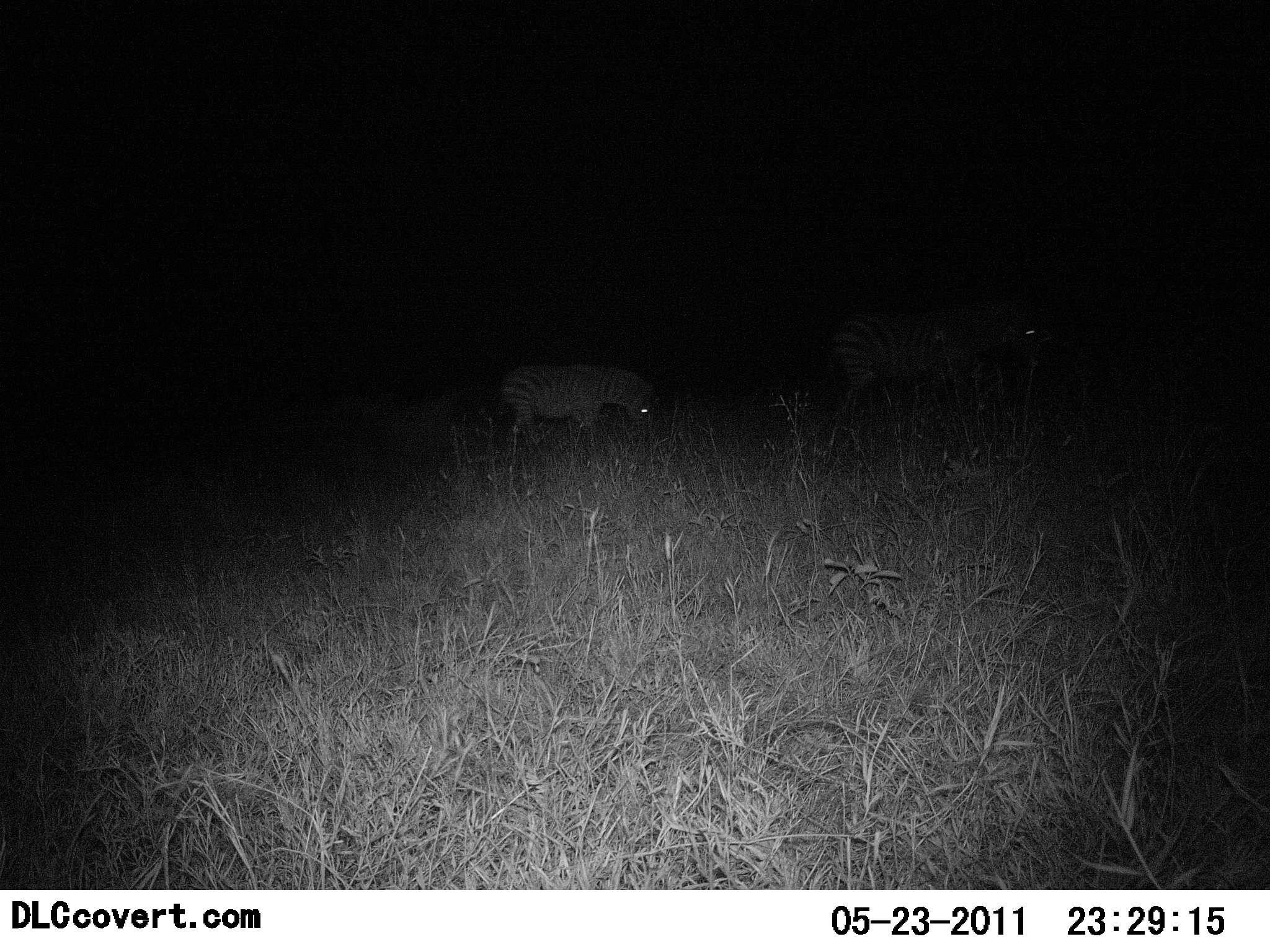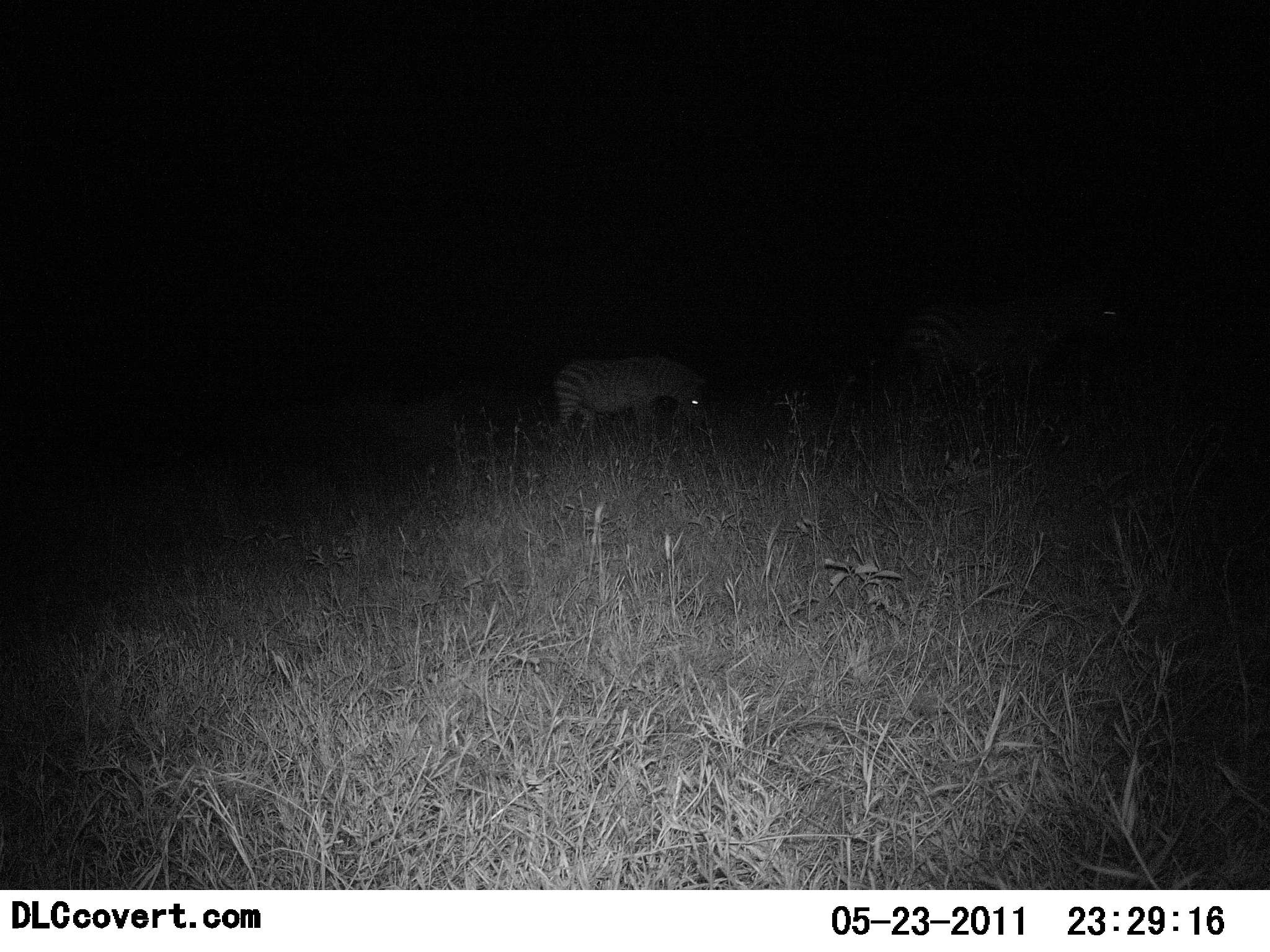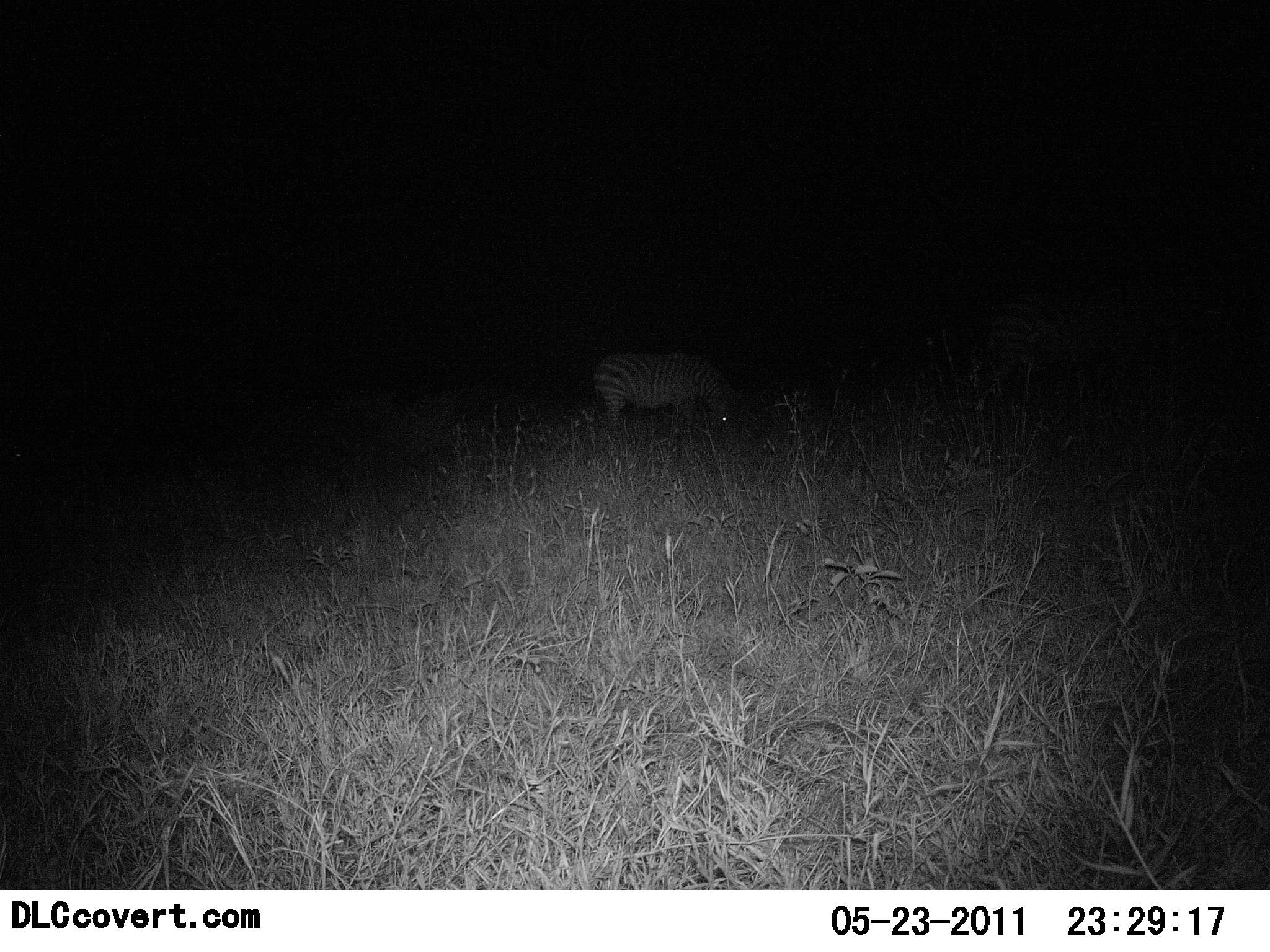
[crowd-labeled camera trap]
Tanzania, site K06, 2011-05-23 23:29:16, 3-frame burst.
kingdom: Animalia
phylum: Chordata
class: Mammalia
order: Perissodactyla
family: Equidae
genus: Equus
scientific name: Equus quagga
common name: plains zebra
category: zebra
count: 2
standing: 17%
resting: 0%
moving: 83%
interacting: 0%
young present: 17%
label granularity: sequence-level